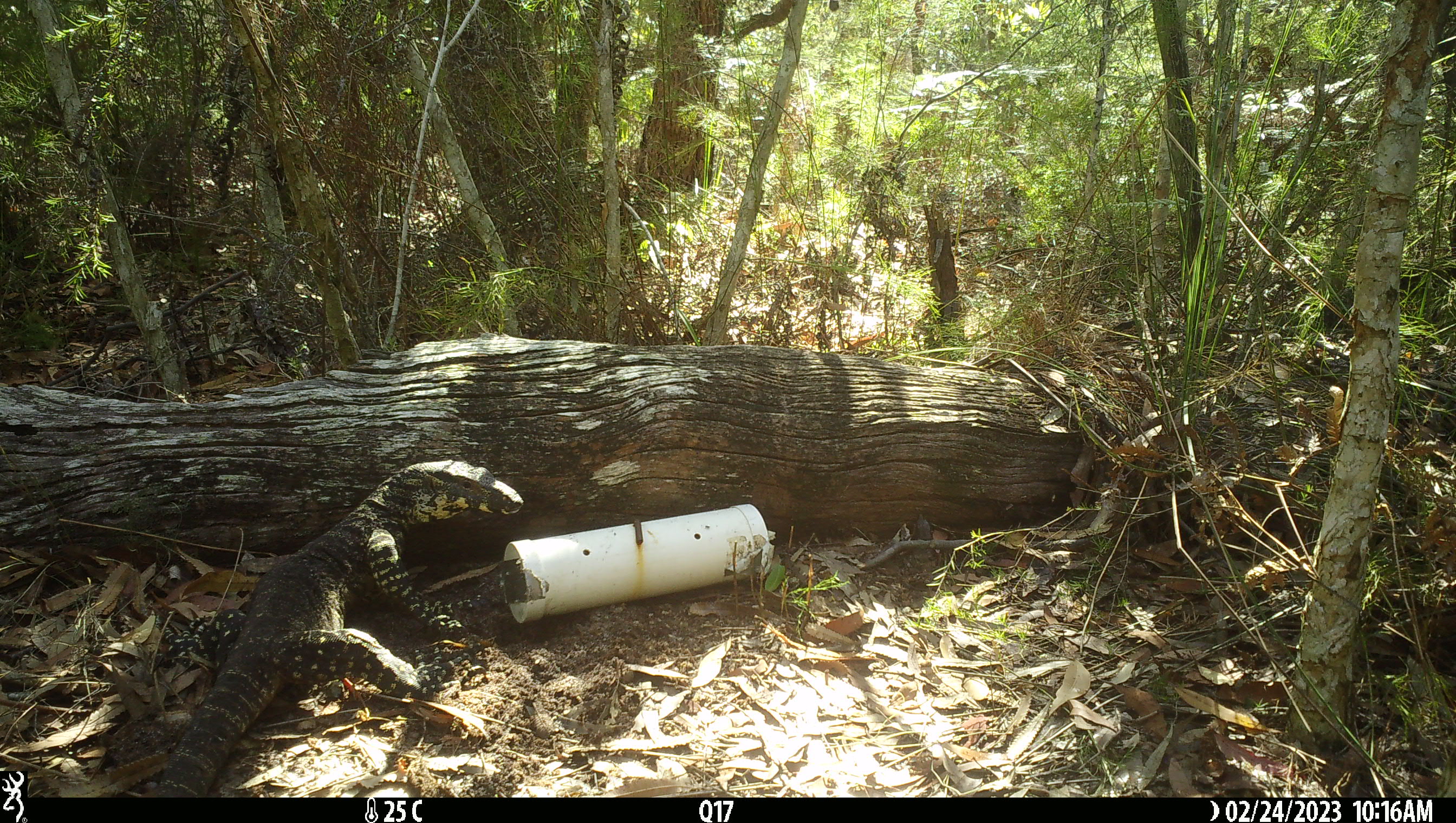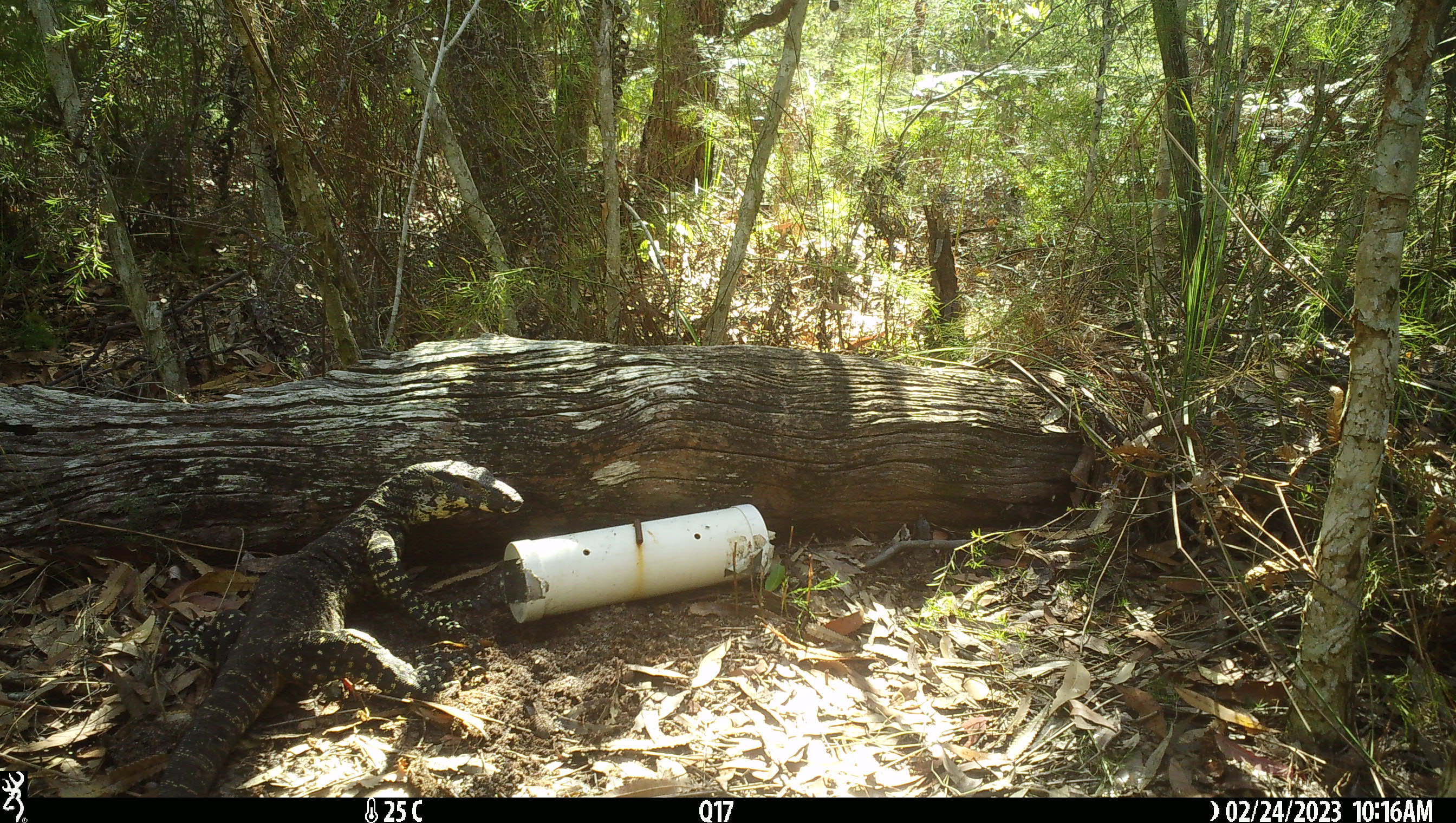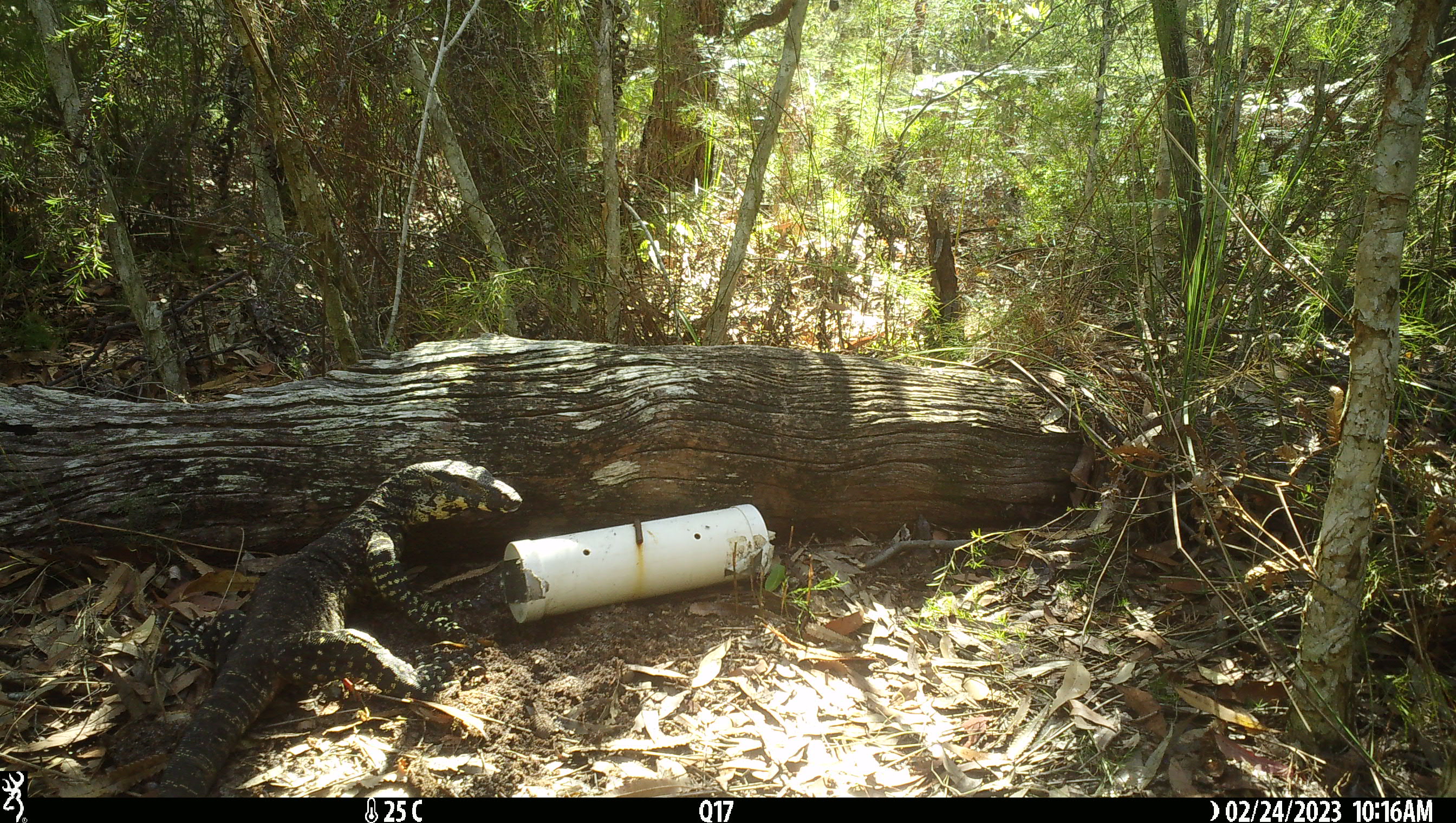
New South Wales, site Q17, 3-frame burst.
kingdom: Animalia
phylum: Chordata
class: Reptilia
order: Squamata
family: Varanidae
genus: Varanus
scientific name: Varanus varius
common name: lace monitor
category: goanna